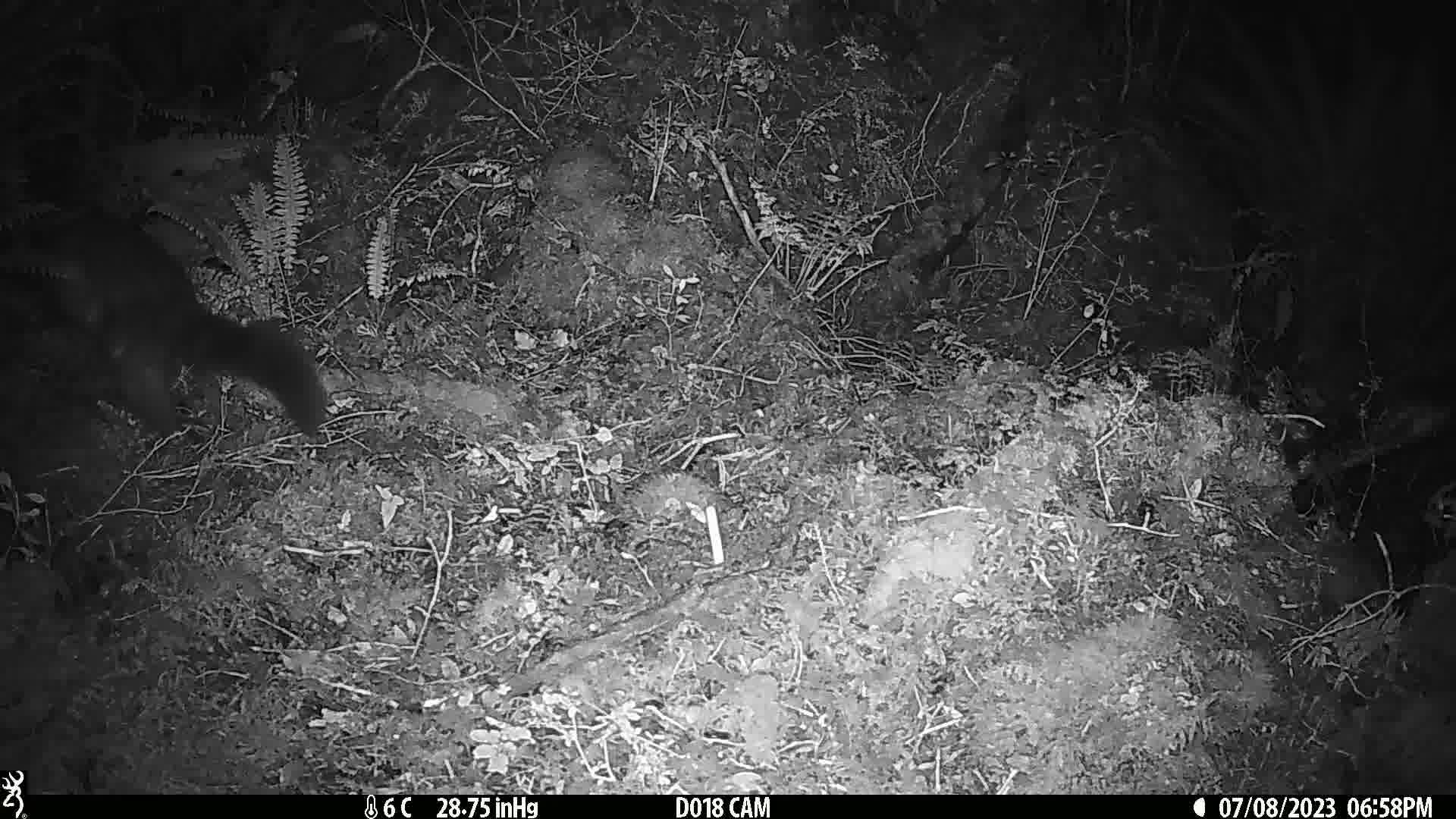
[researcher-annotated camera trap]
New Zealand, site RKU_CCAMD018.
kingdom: Animalia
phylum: Chordata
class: Mammalia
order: Diprotodontia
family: Phalangeridae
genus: Trichosurus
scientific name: Trichosurus vulpecula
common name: common brushtail possum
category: possum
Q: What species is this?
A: Possum (common brushtail possum) (Trichosurus vulpecula).